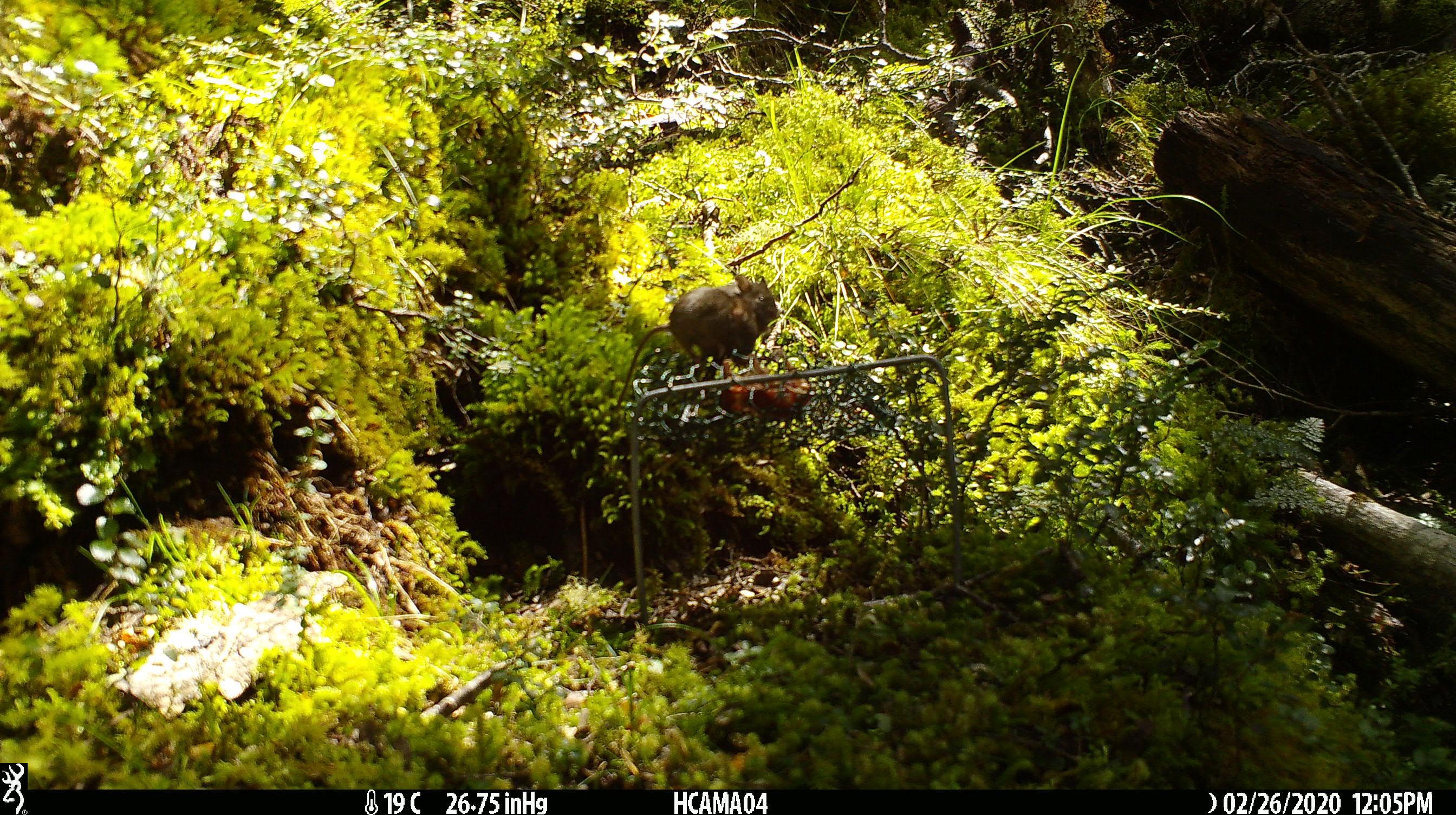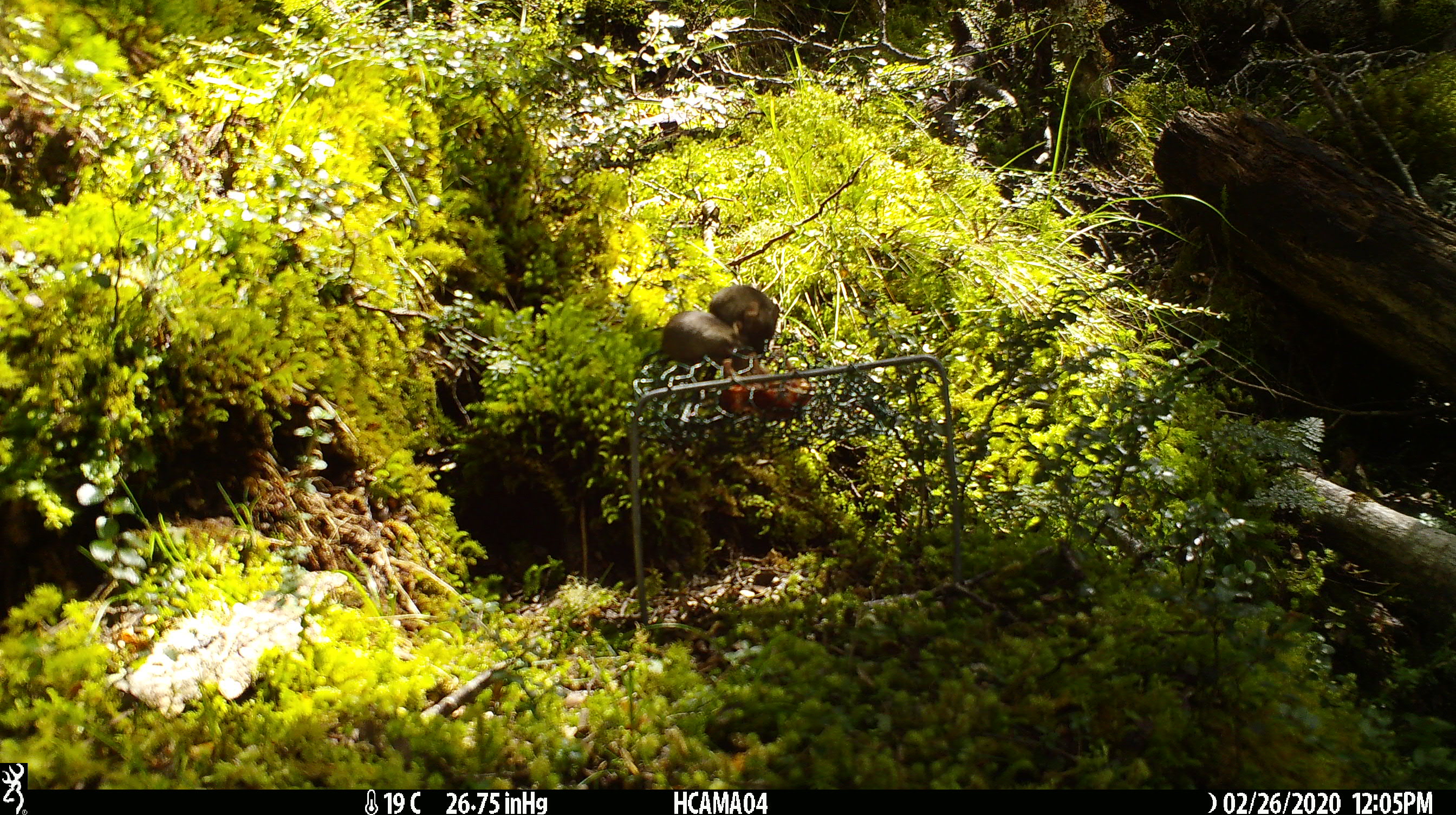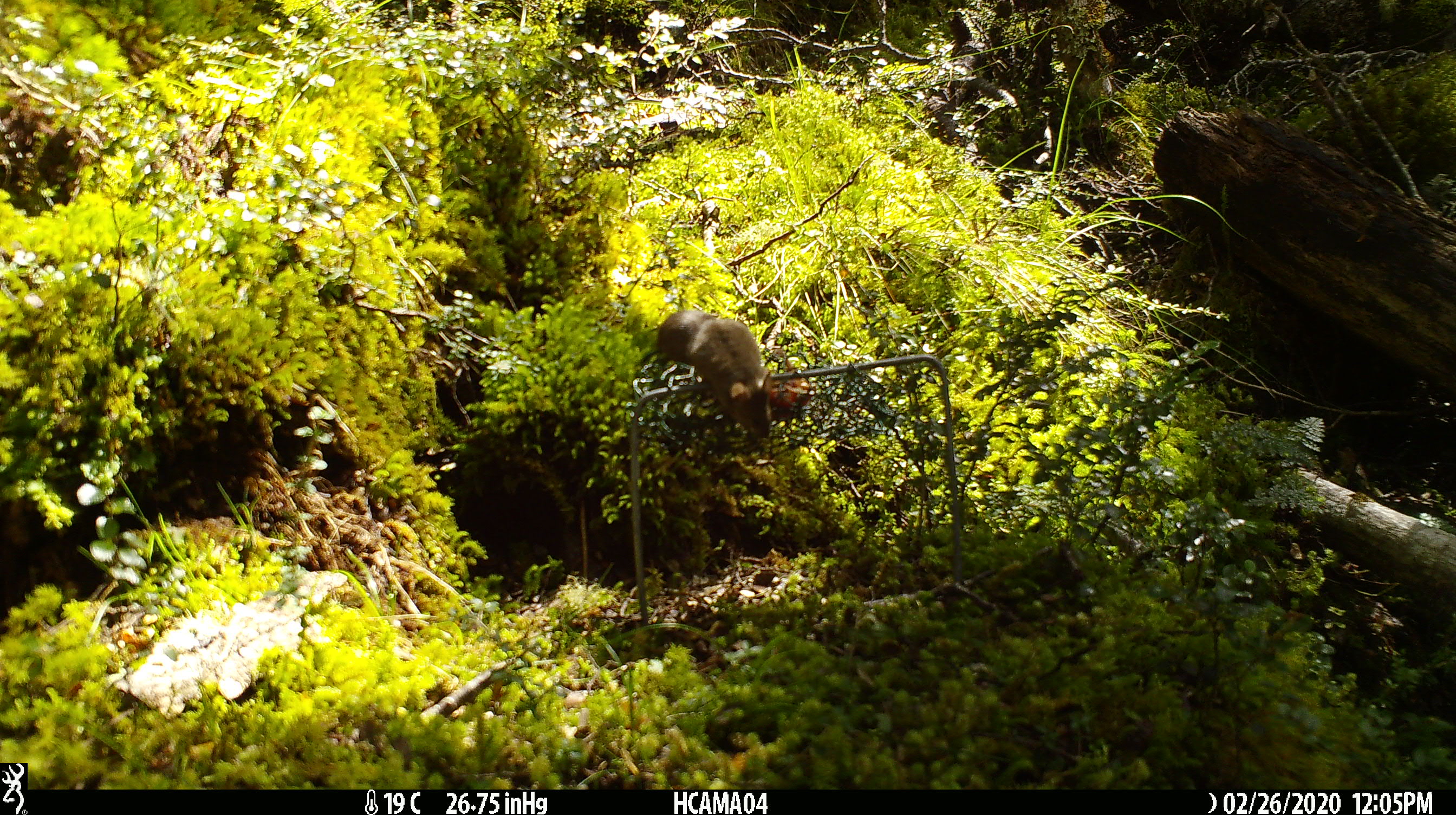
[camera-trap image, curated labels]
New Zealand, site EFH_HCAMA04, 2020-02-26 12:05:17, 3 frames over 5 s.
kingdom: Animalia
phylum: Chordata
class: Mammalia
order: Rodentia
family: Muridae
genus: Mus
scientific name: Mus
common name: mouse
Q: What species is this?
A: Mouse (Mus).